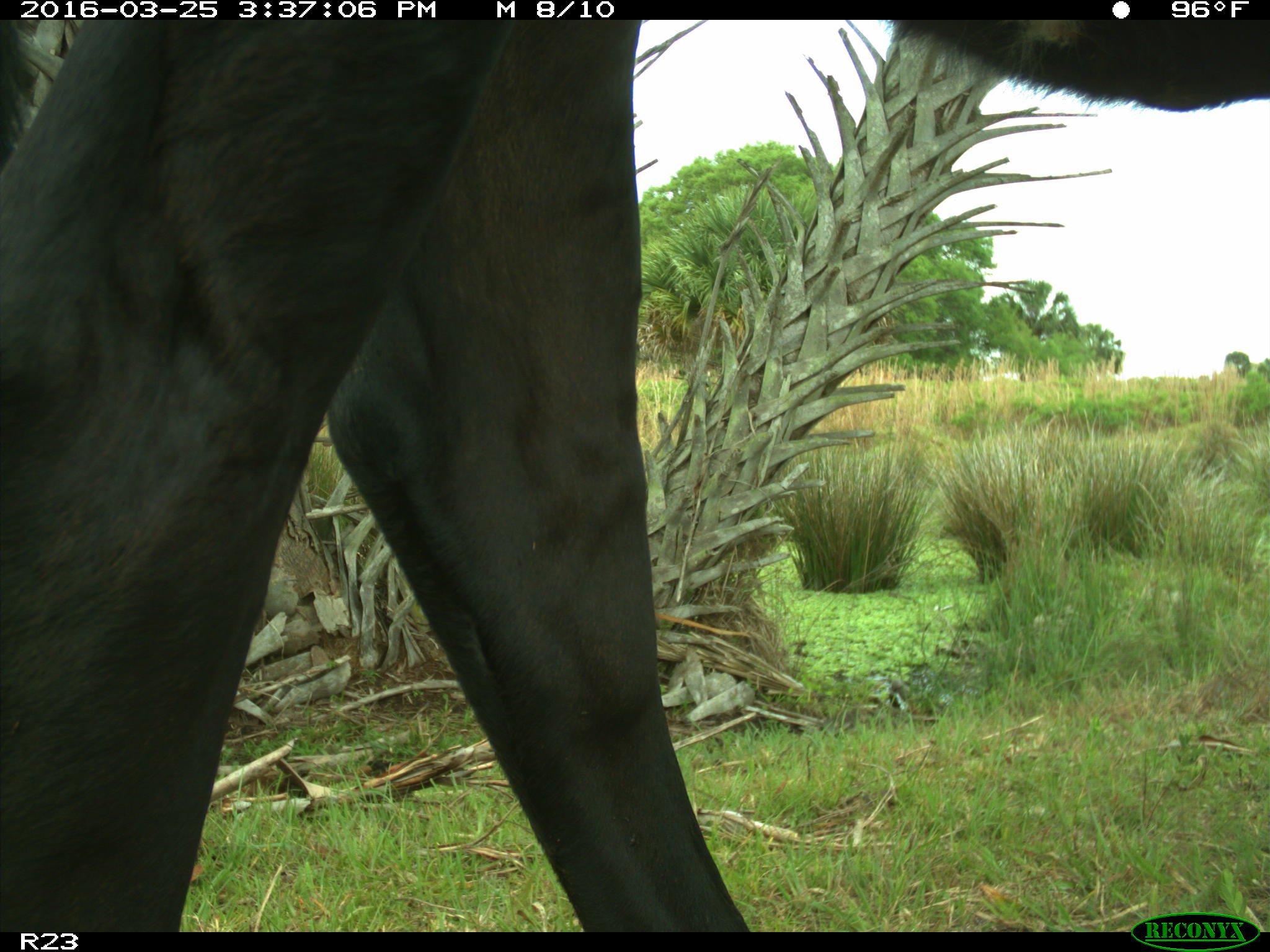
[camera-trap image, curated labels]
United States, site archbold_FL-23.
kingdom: Animalia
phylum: Chordata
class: Mammalia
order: Artiodactyla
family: Bovidae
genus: Bos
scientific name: Bos taurus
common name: domestic cow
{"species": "Bos taurus (domestic cow)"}